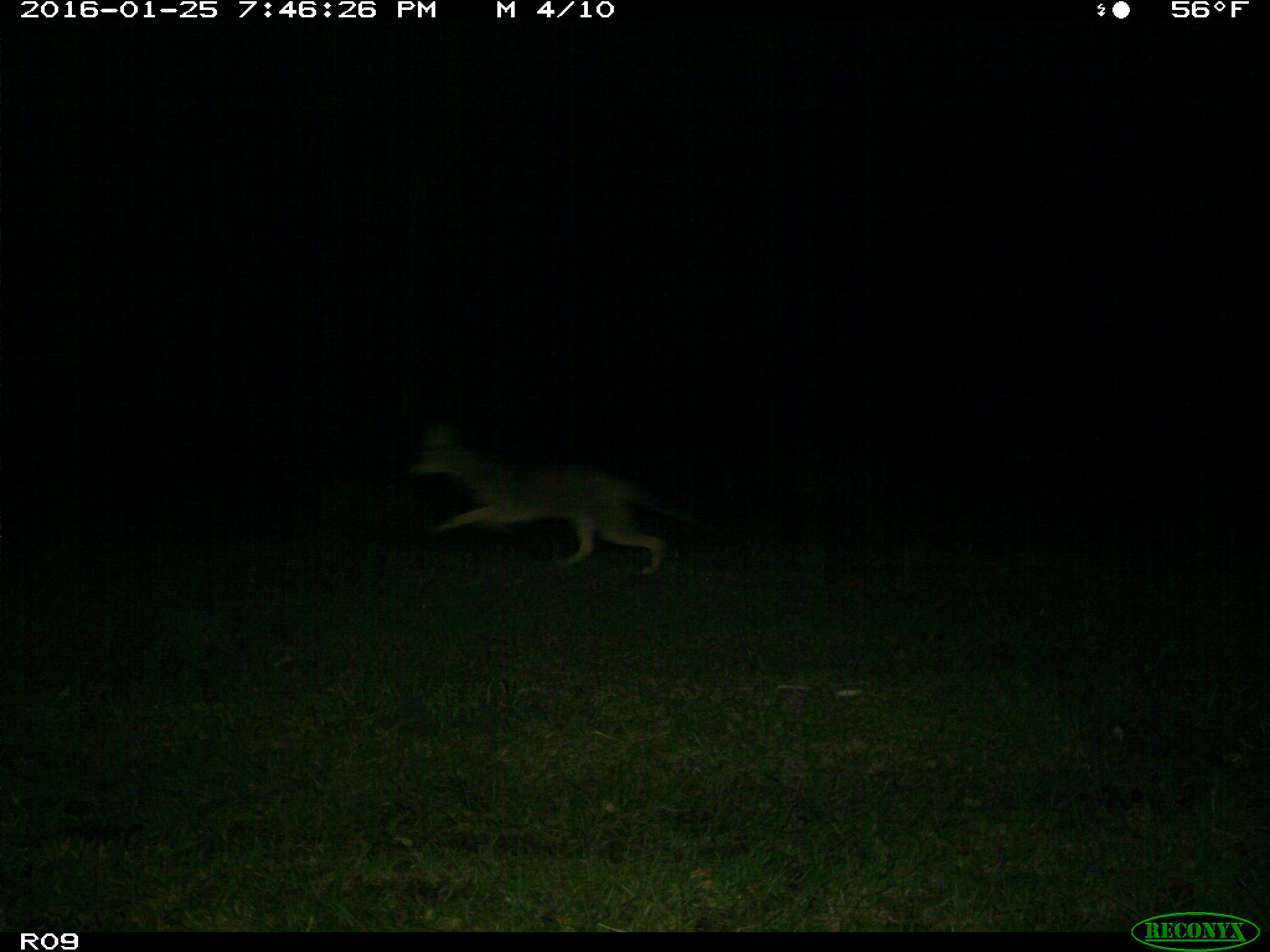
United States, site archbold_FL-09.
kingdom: Animalia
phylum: Chordata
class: Mammalia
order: Carnivora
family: Canidae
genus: Canis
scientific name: Canis latrans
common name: coyote